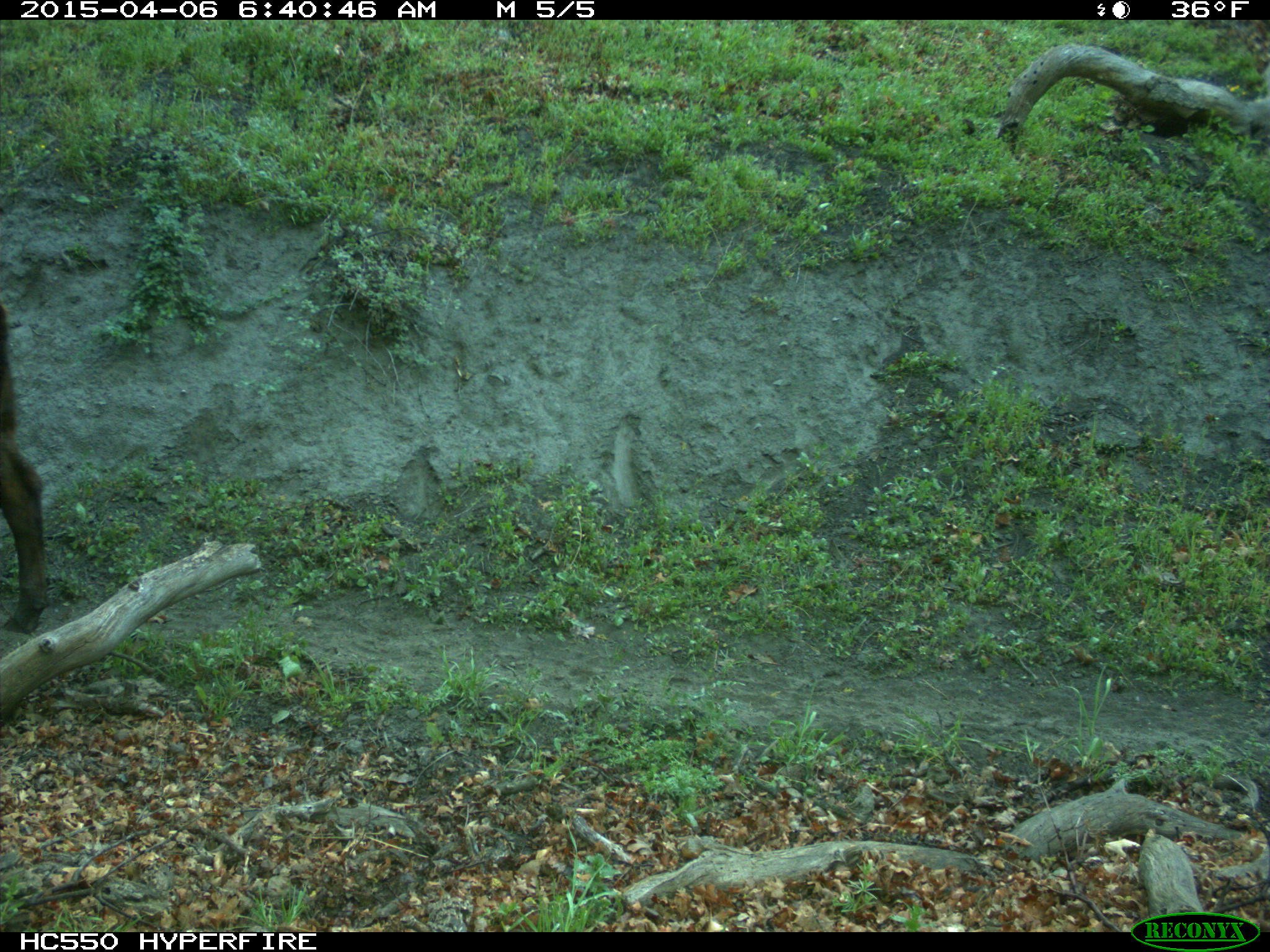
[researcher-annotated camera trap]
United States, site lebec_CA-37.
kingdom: Animalia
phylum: Chordata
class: Mammalia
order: Artiodactyla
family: Bovidae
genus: Bos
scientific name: Bos taurus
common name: domestic cow